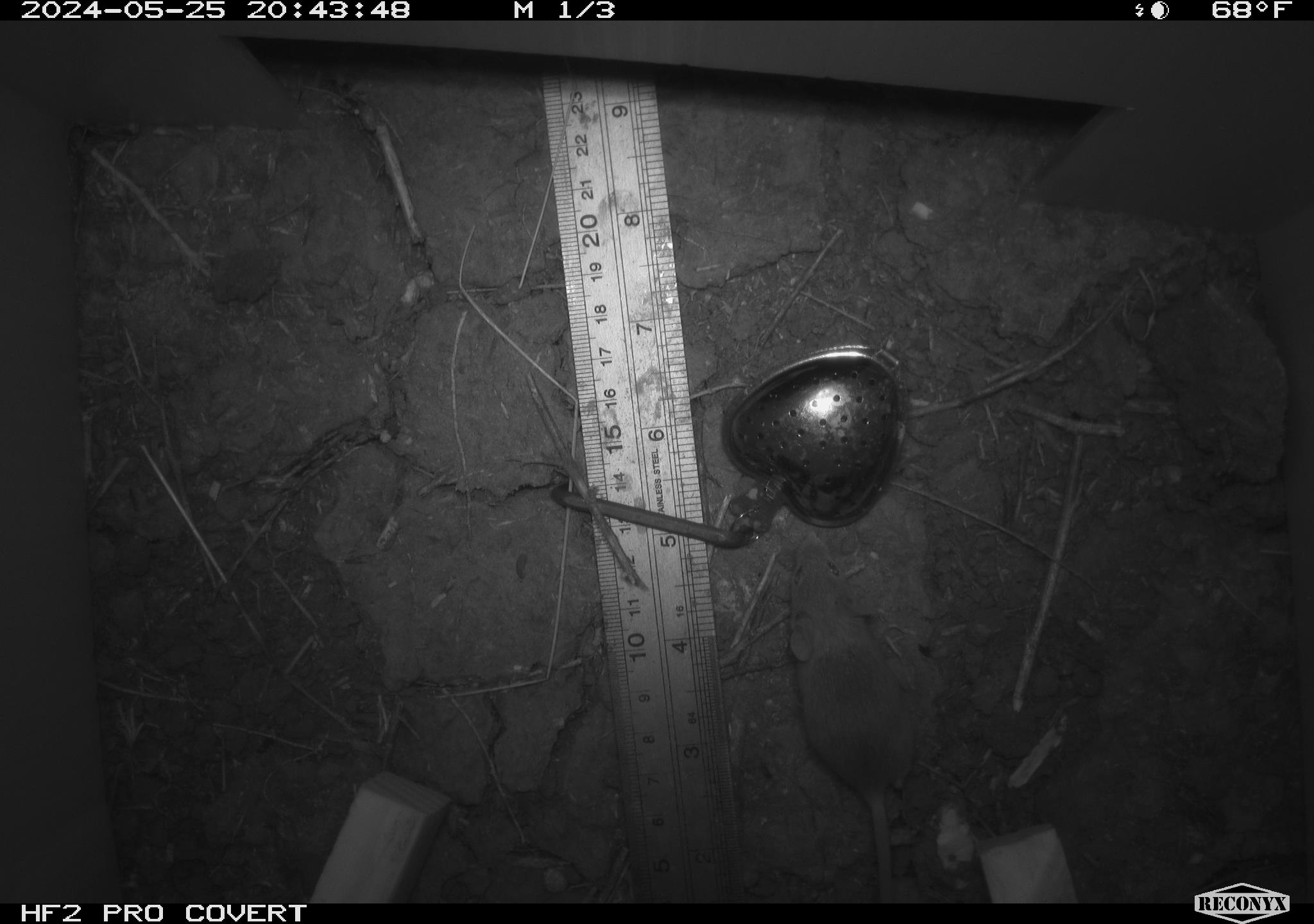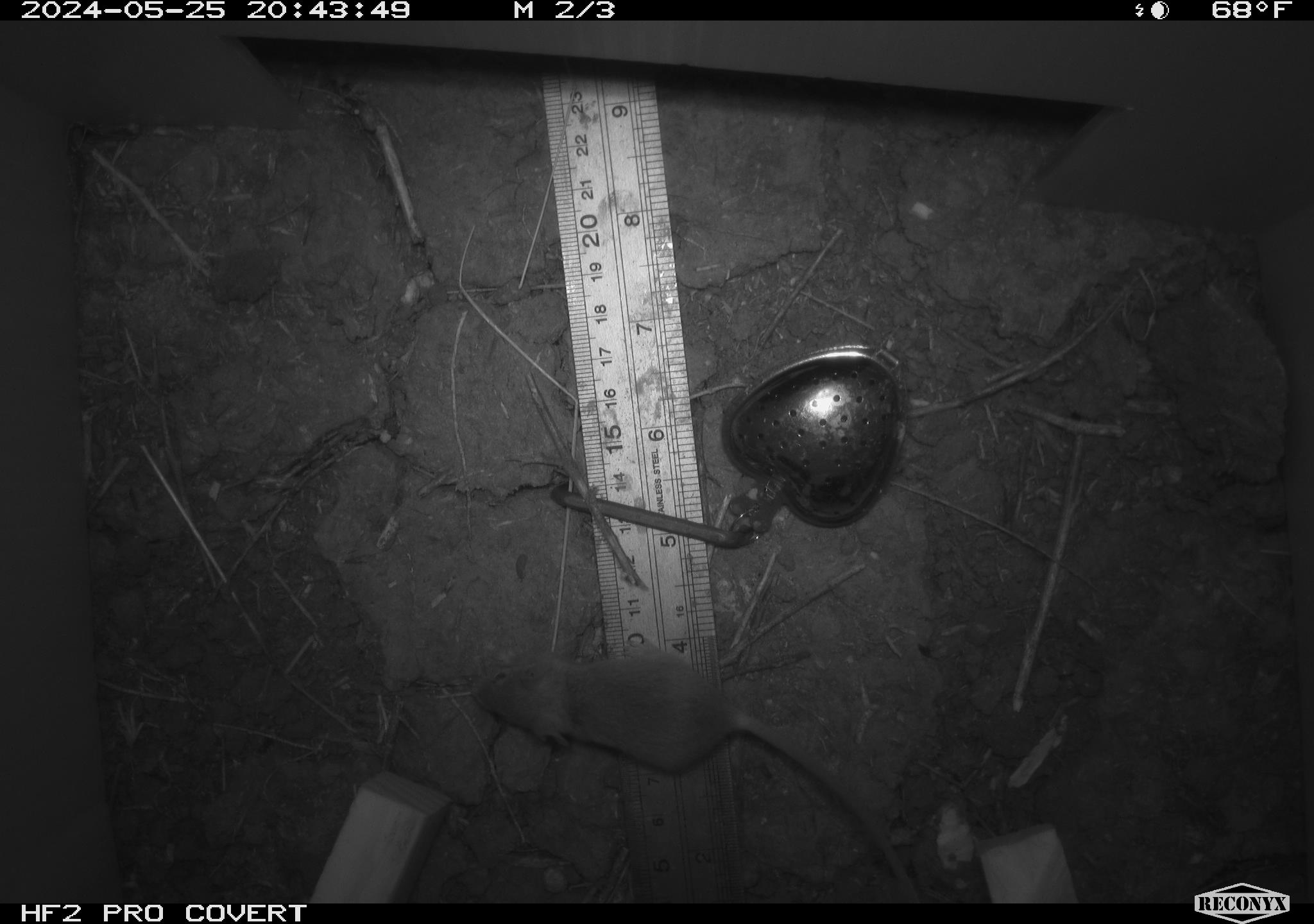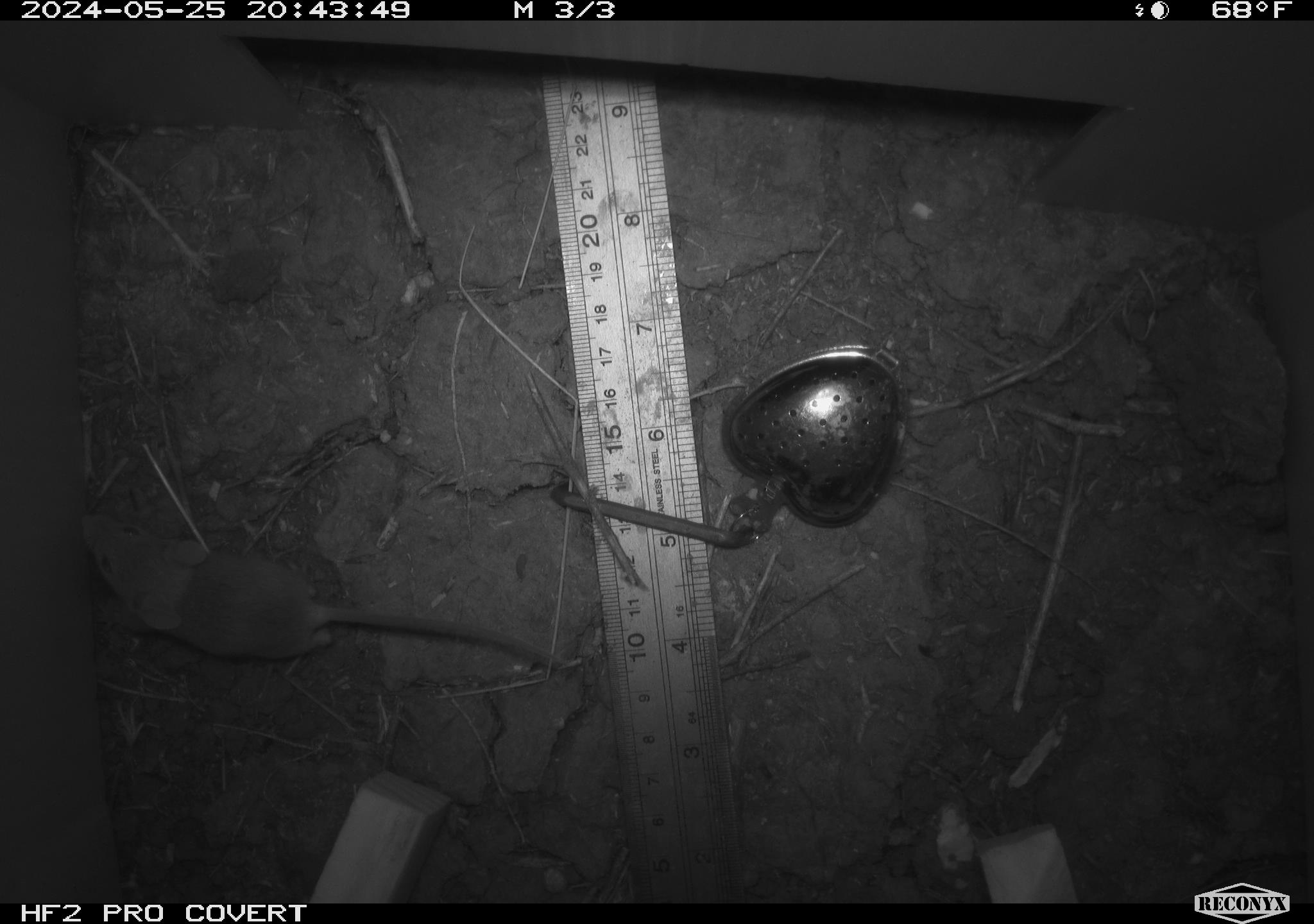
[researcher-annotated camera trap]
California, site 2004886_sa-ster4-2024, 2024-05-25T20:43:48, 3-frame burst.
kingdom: Animalia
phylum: Chordata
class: Mammalia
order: Rodentia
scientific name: Rodentia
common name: mouse species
Mouse species (Rodentia).